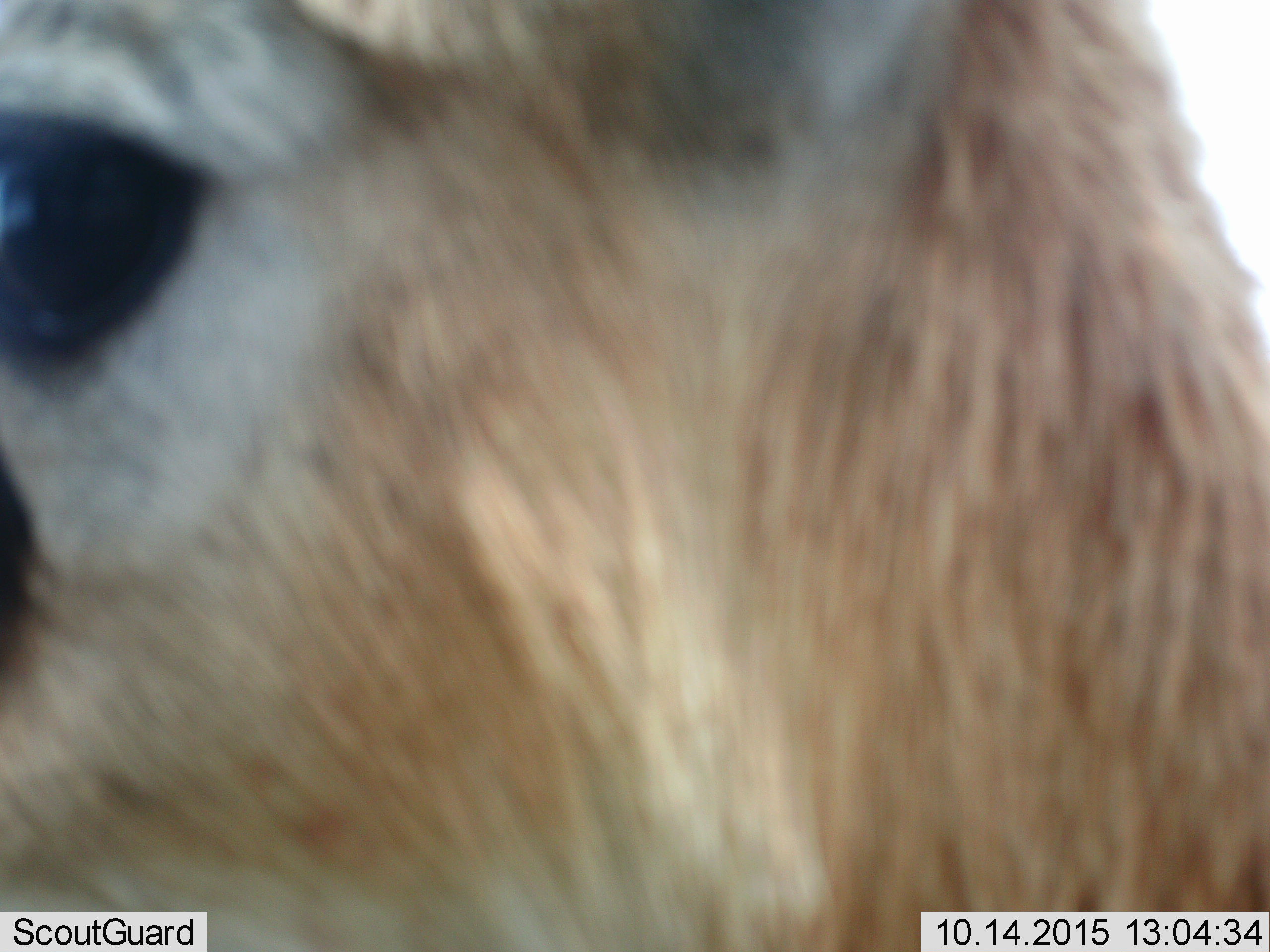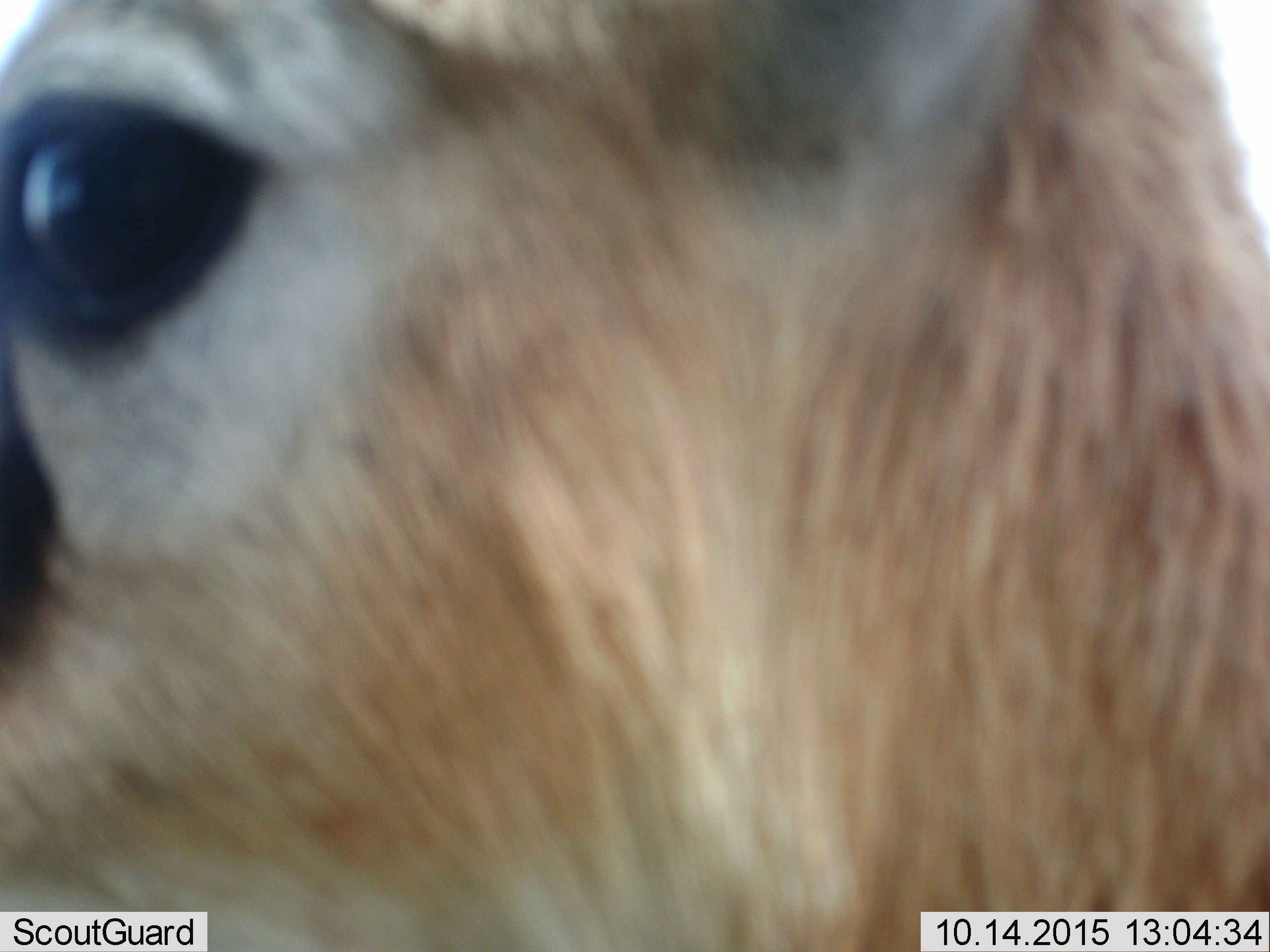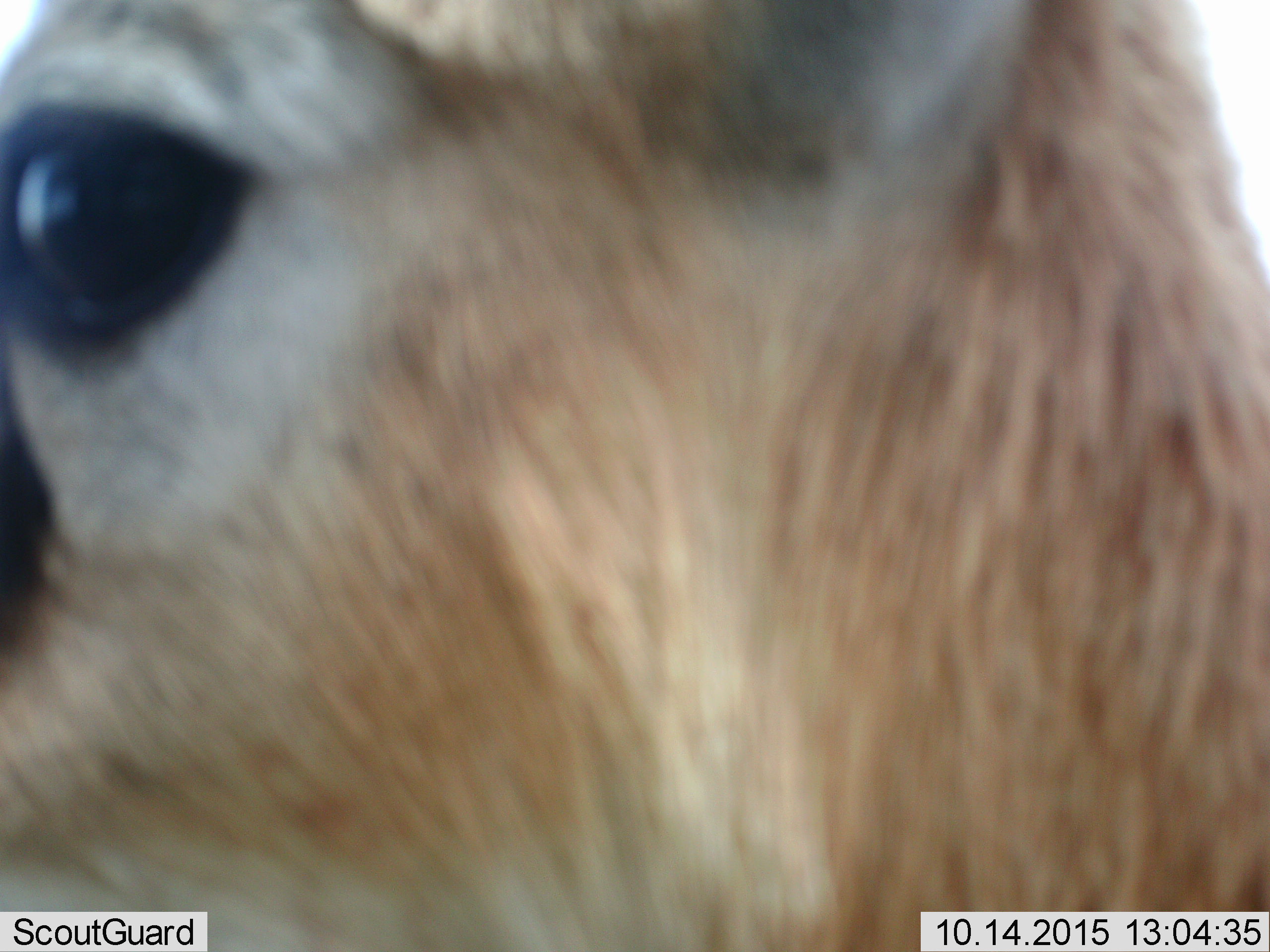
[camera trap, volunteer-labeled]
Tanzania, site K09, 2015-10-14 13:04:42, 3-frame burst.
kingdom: Animalia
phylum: Chordata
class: Mammalia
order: Artiodactyla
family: Bovidae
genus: Eudorcas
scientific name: Eudorcas thomsonii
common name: thomson's gazelle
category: gazellethomsons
Gazellethomsons (thomson's gazelle) (Eudorcas thomsonii), count 1. Behavior (volunteer vote fractions): standing 100%, resting 0%, moving 0%, interacting 0%. Young present (vote fraction): 0%. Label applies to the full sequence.